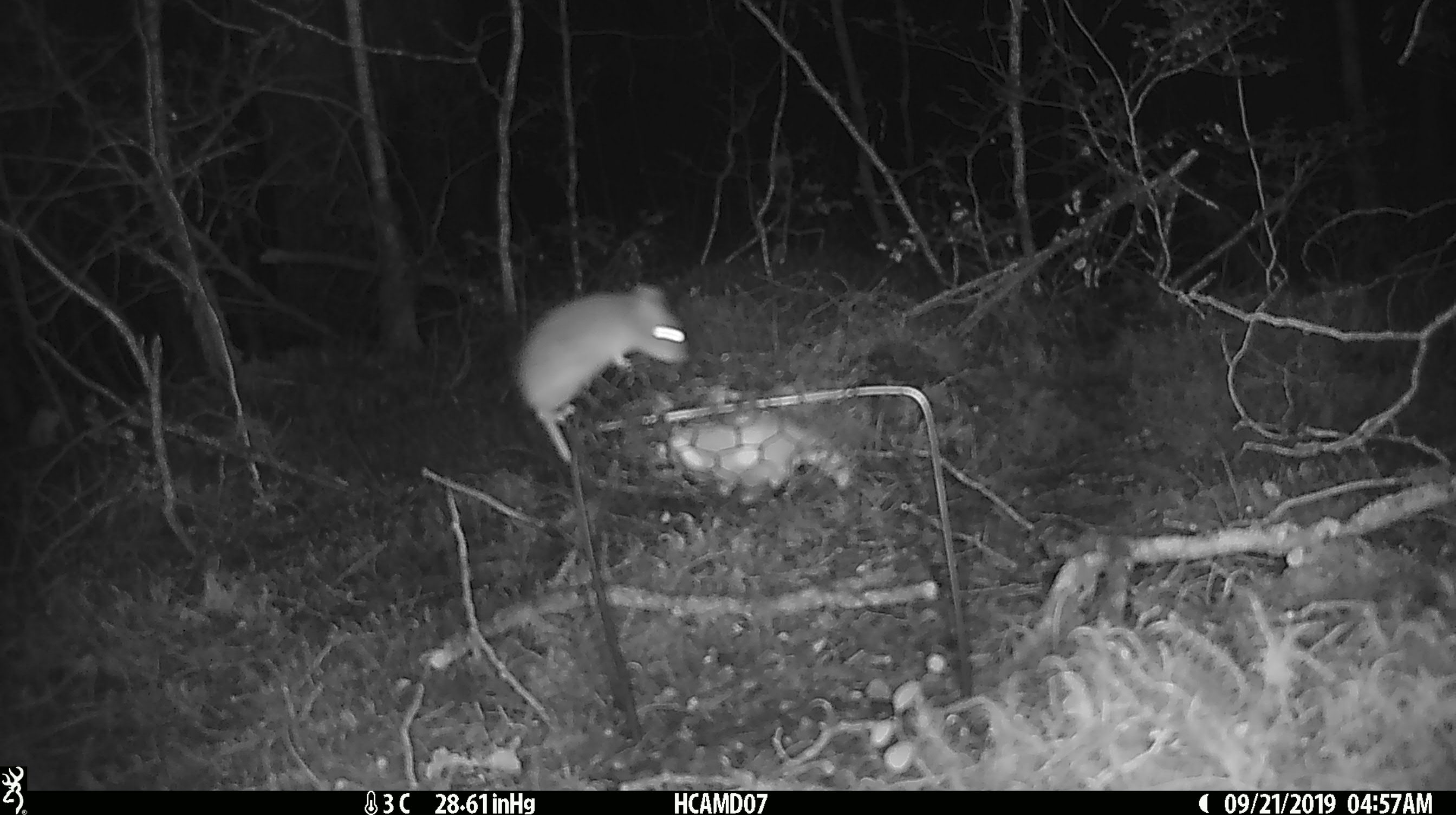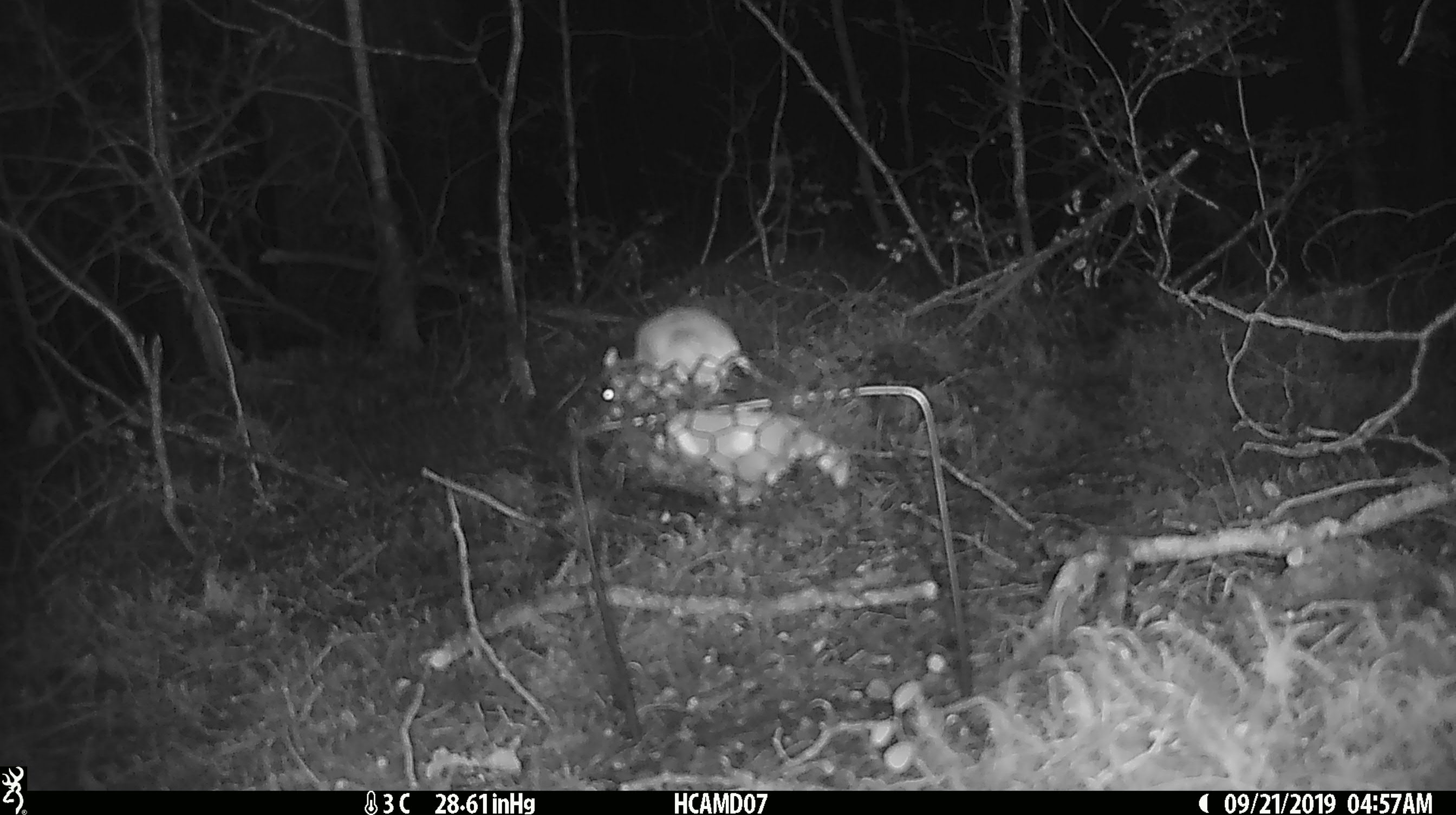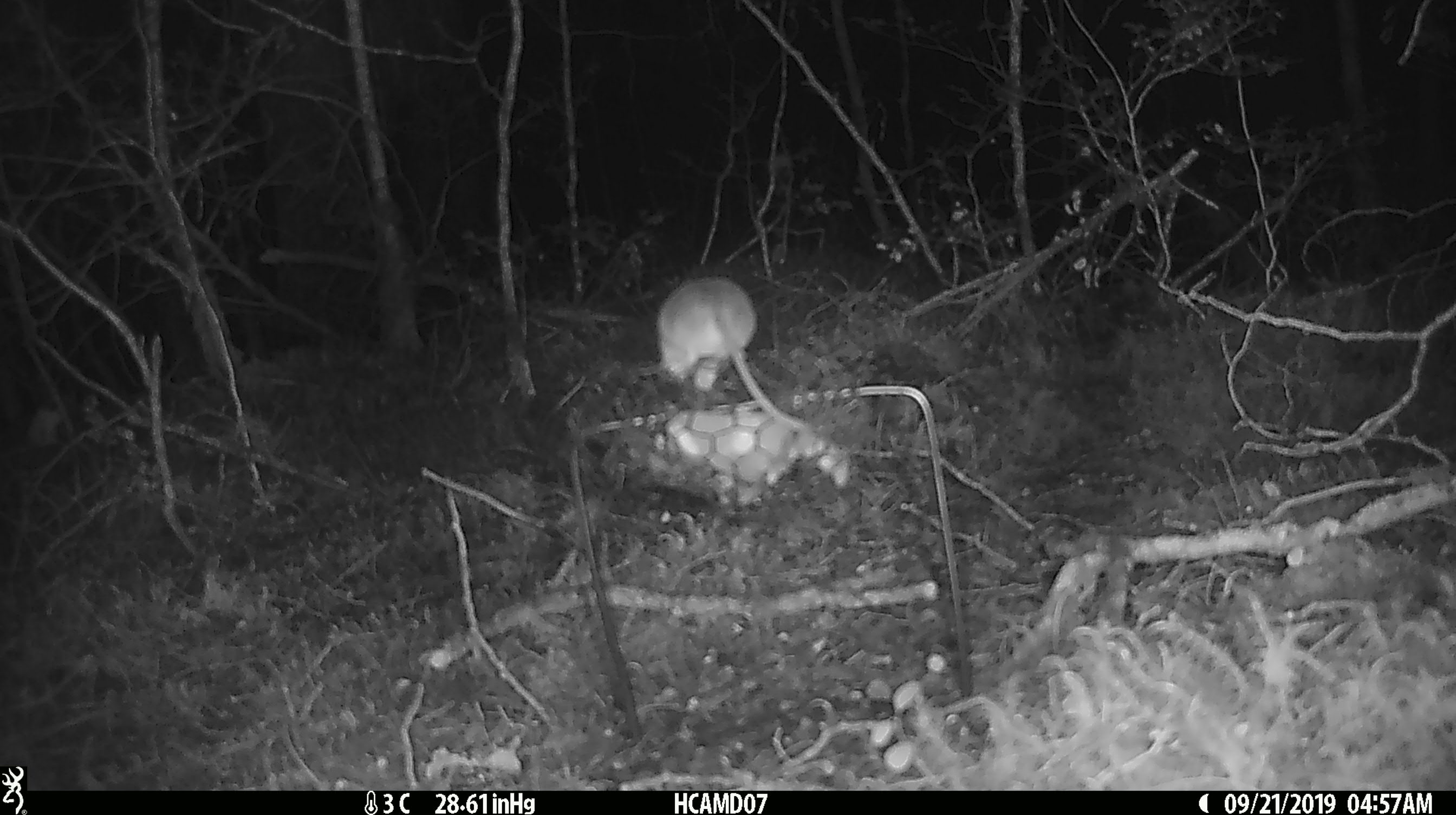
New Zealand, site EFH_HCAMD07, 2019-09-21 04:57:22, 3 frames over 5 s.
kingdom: Animalia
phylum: Chordata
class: Mammalia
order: Rodentia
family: Muridae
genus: Mus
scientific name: Mus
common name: mouse